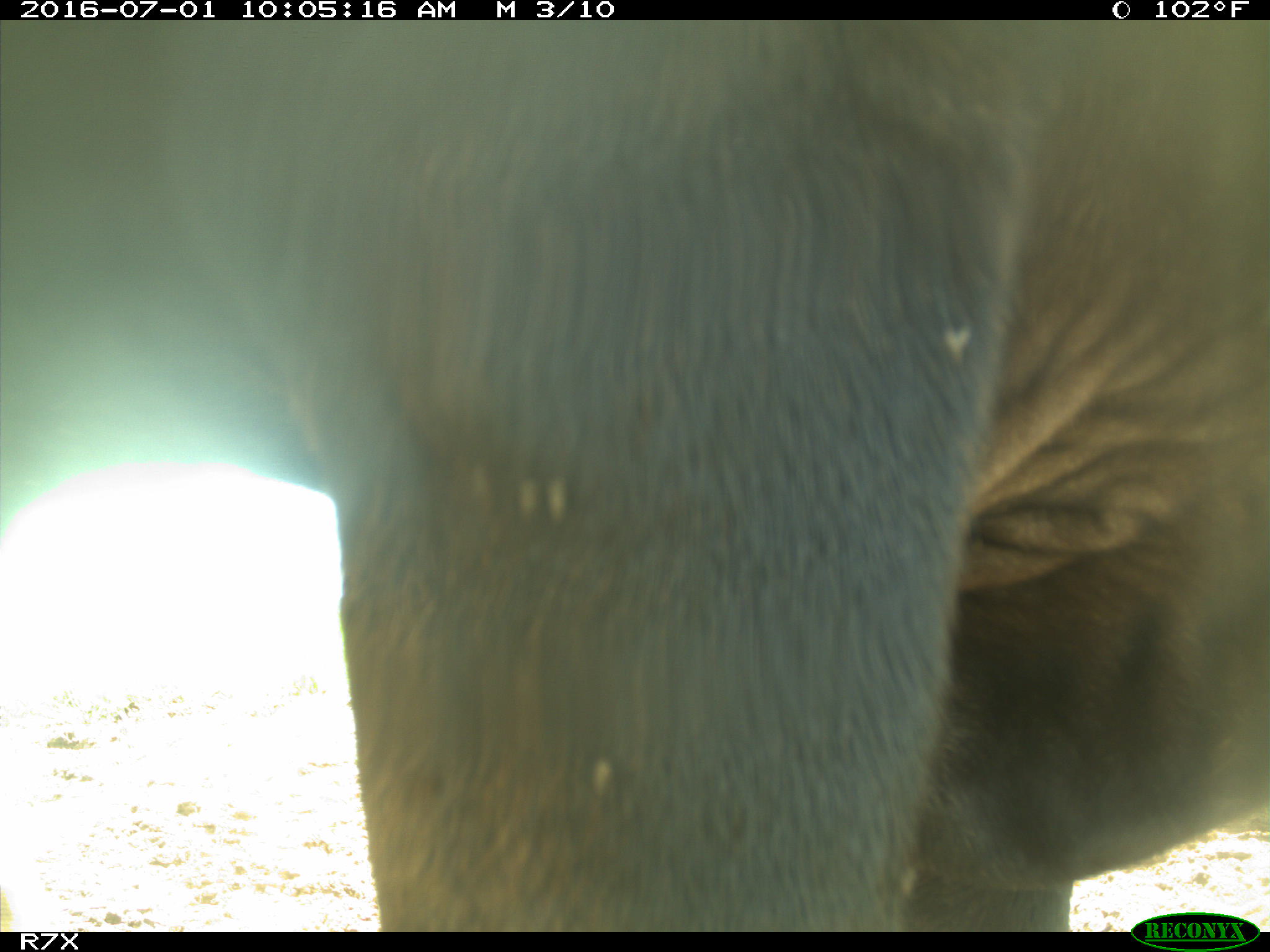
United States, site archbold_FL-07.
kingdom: Animalia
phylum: Chordata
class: Mammalia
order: Artiodactyla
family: Bovidae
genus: Bos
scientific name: Bos taurus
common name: domestic cow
Bos taurus (domestic cow).